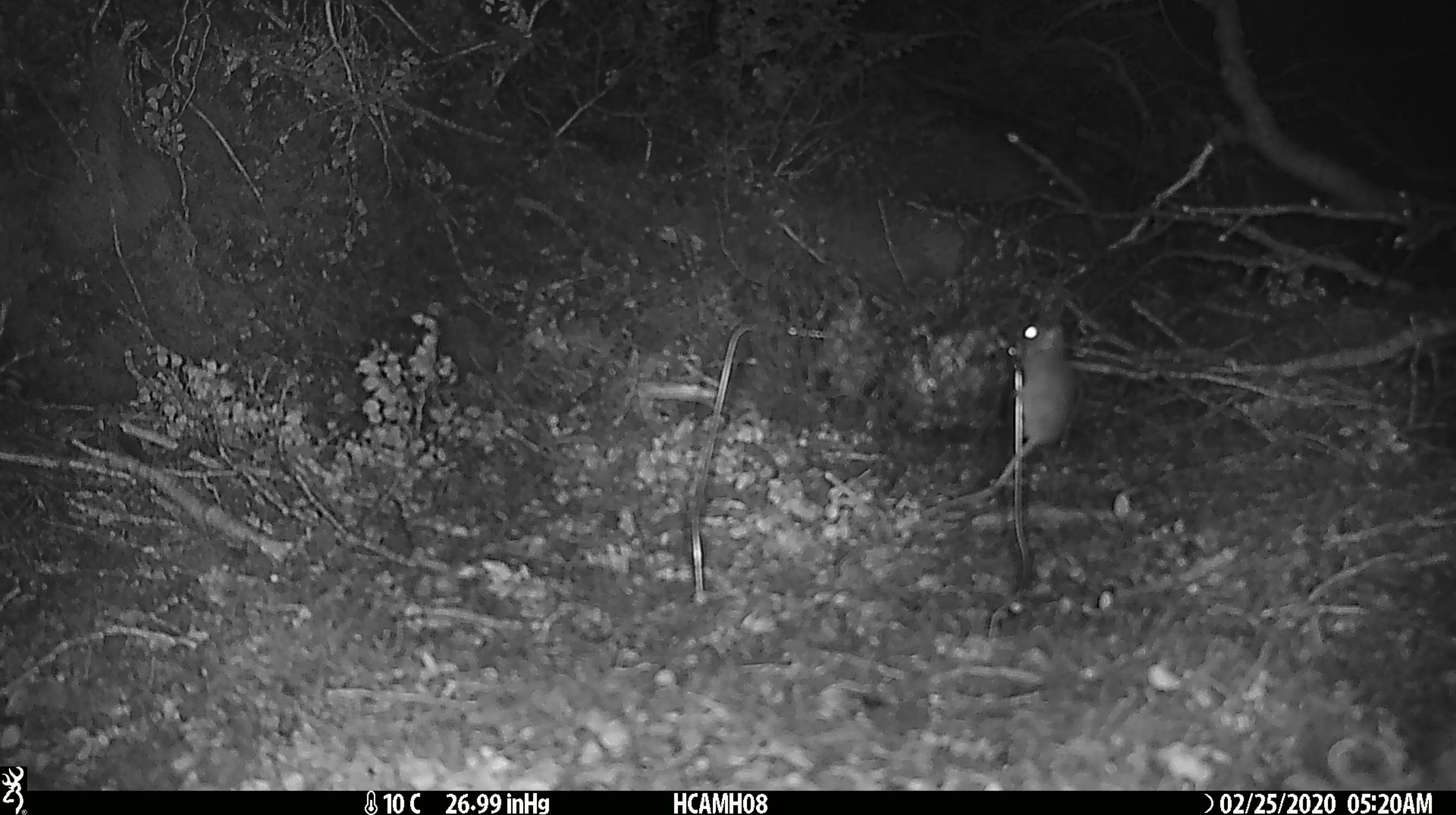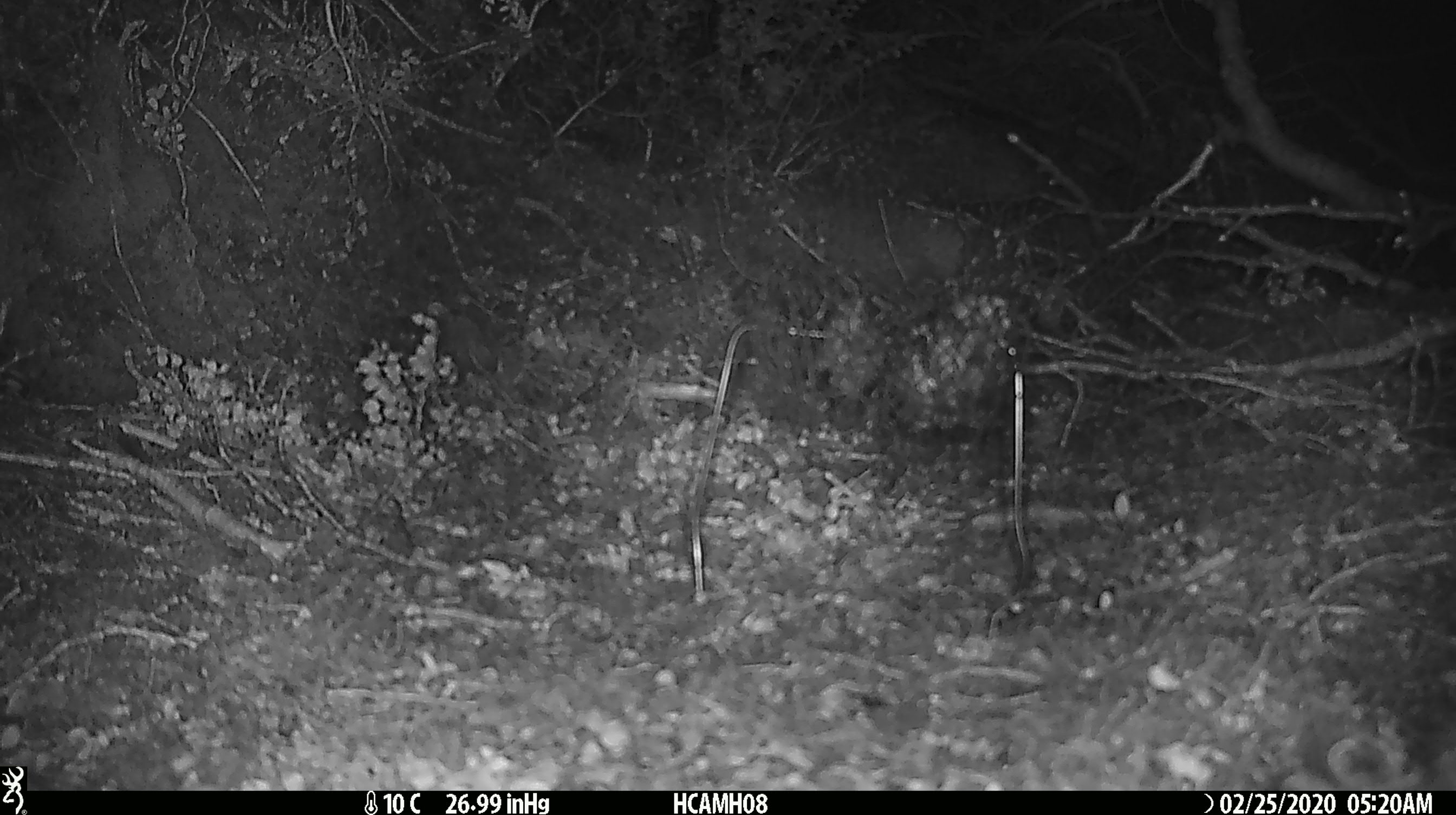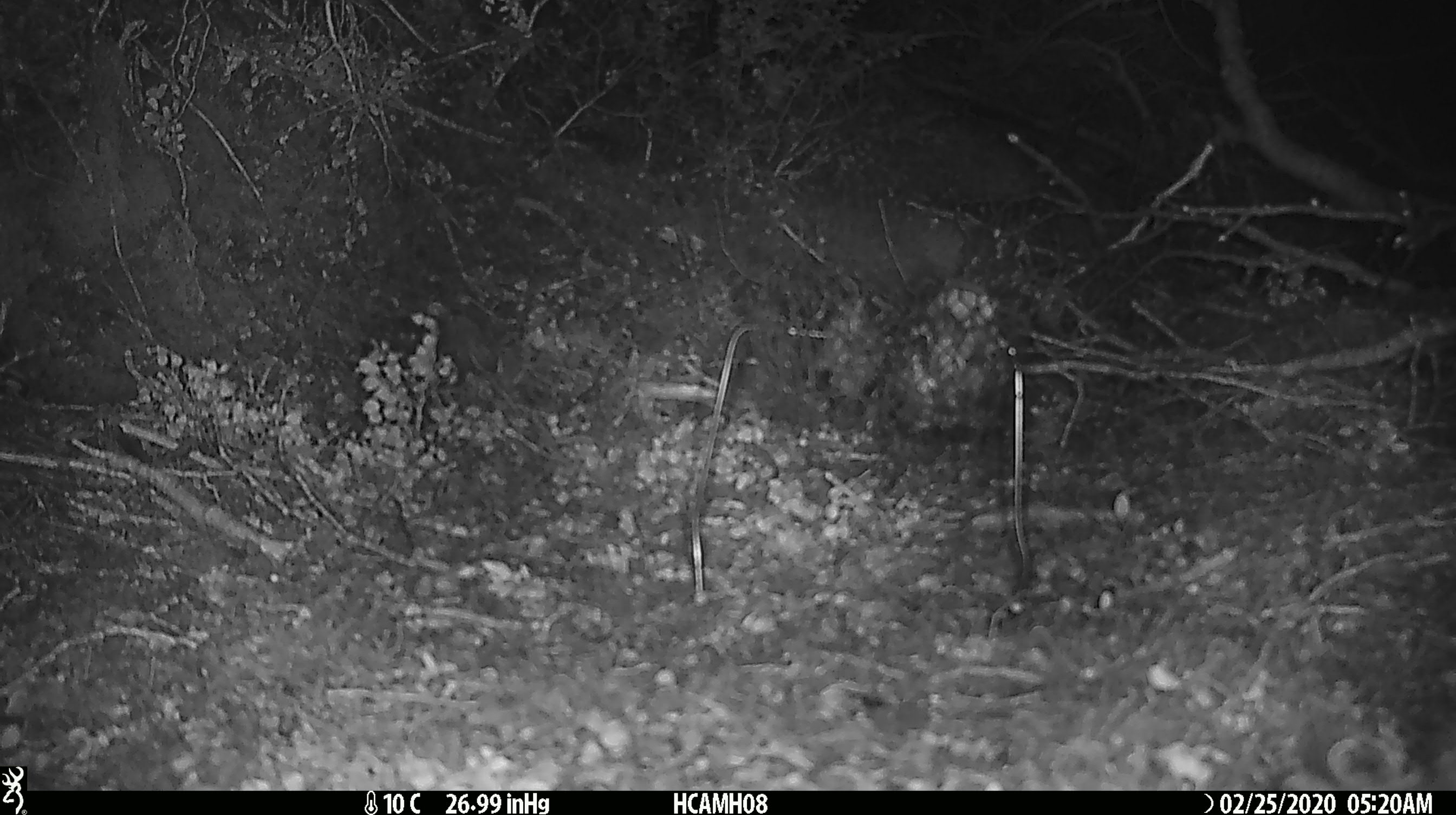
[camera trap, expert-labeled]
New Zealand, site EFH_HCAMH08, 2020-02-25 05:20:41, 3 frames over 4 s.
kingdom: Animalia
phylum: Chordata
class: Mammalia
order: Rodentia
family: Muridae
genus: Mus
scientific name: Mus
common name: mouse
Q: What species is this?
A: Mouse (Mus).